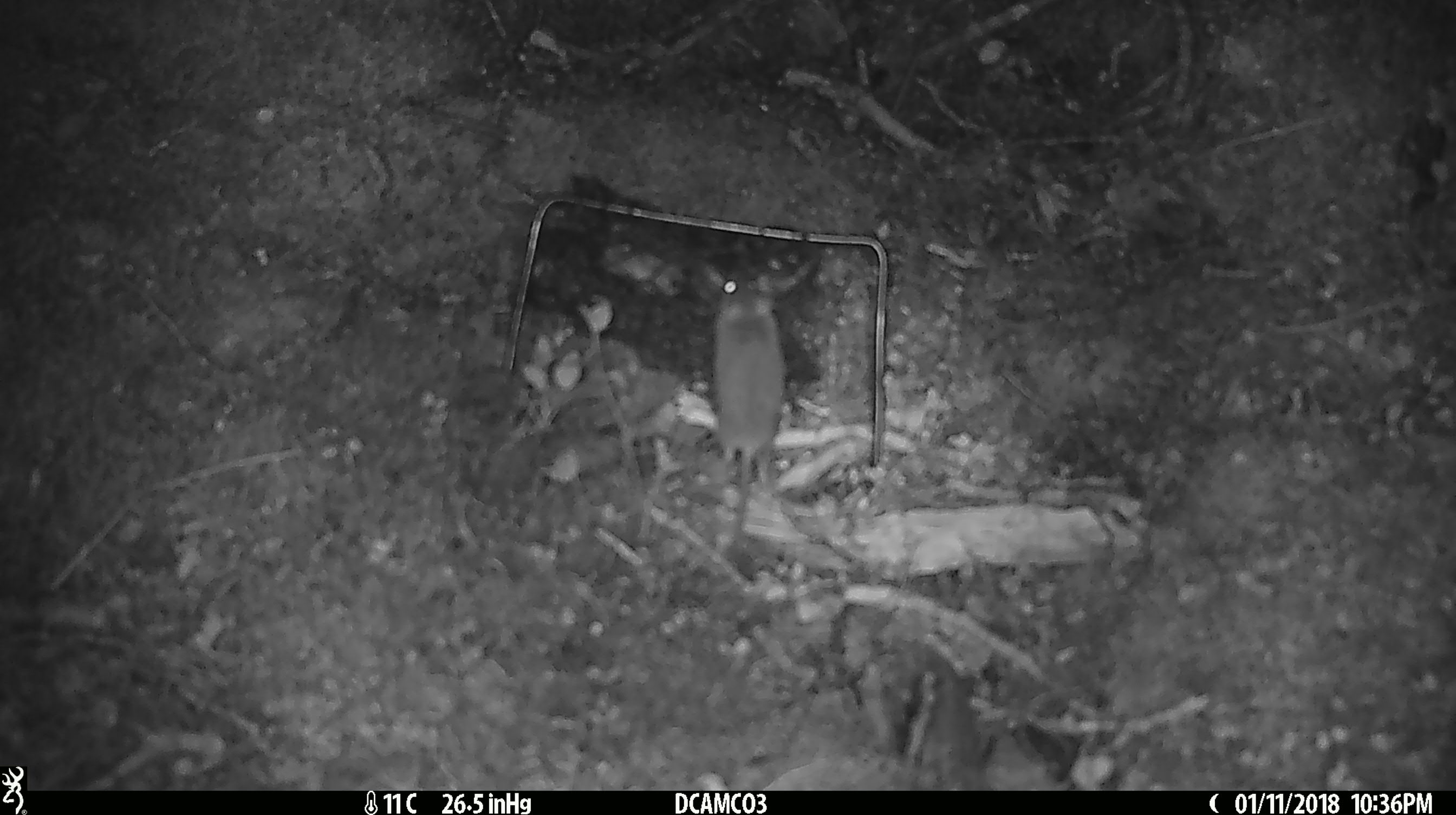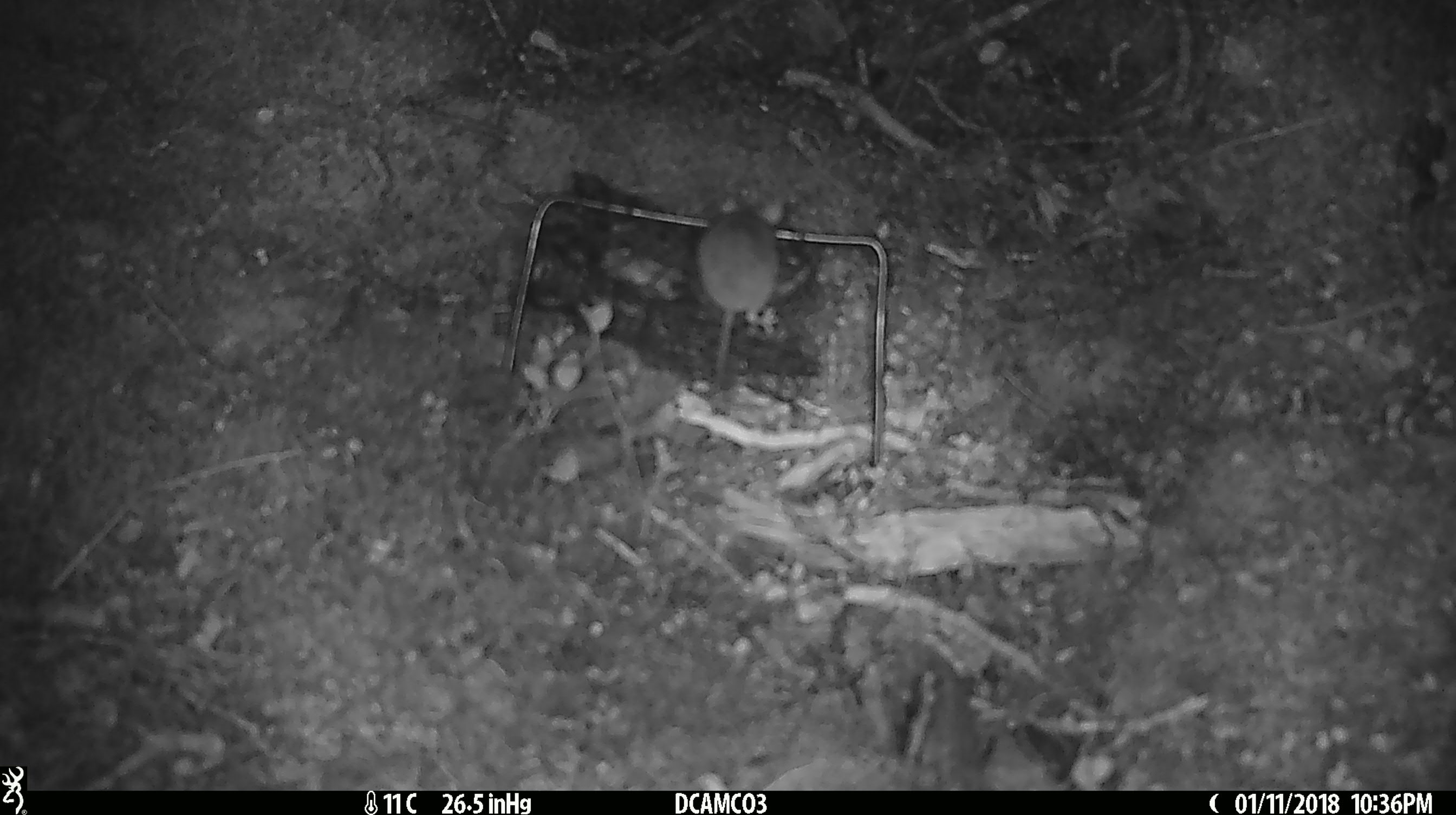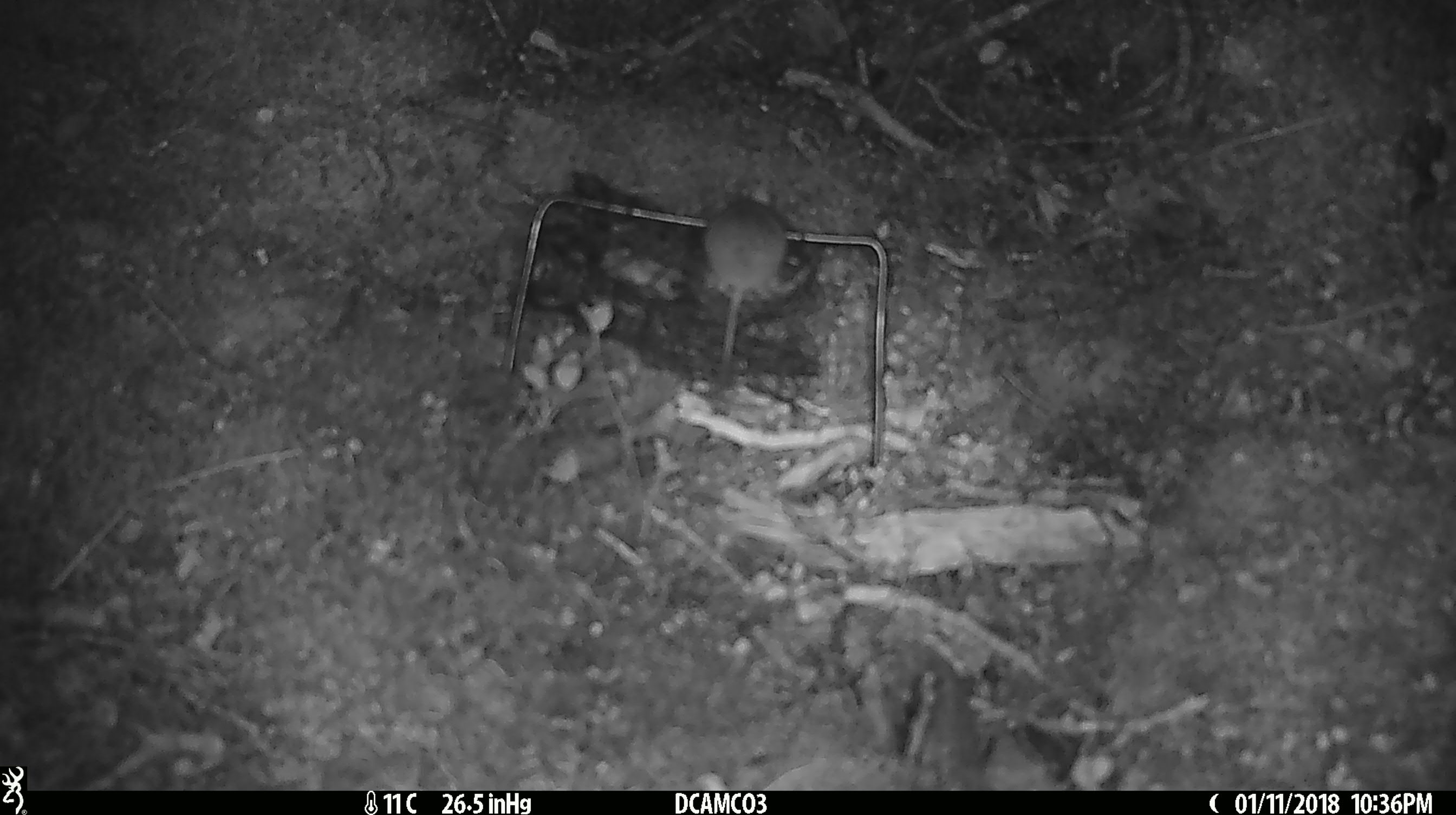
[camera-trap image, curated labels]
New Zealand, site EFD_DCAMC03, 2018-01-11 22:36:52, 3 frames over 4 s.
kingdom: Animalia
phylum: Chordata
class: Mammalia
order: Rodentia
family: Muridae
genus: Mus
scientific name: Mus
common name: mouse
Mouse (Mus).